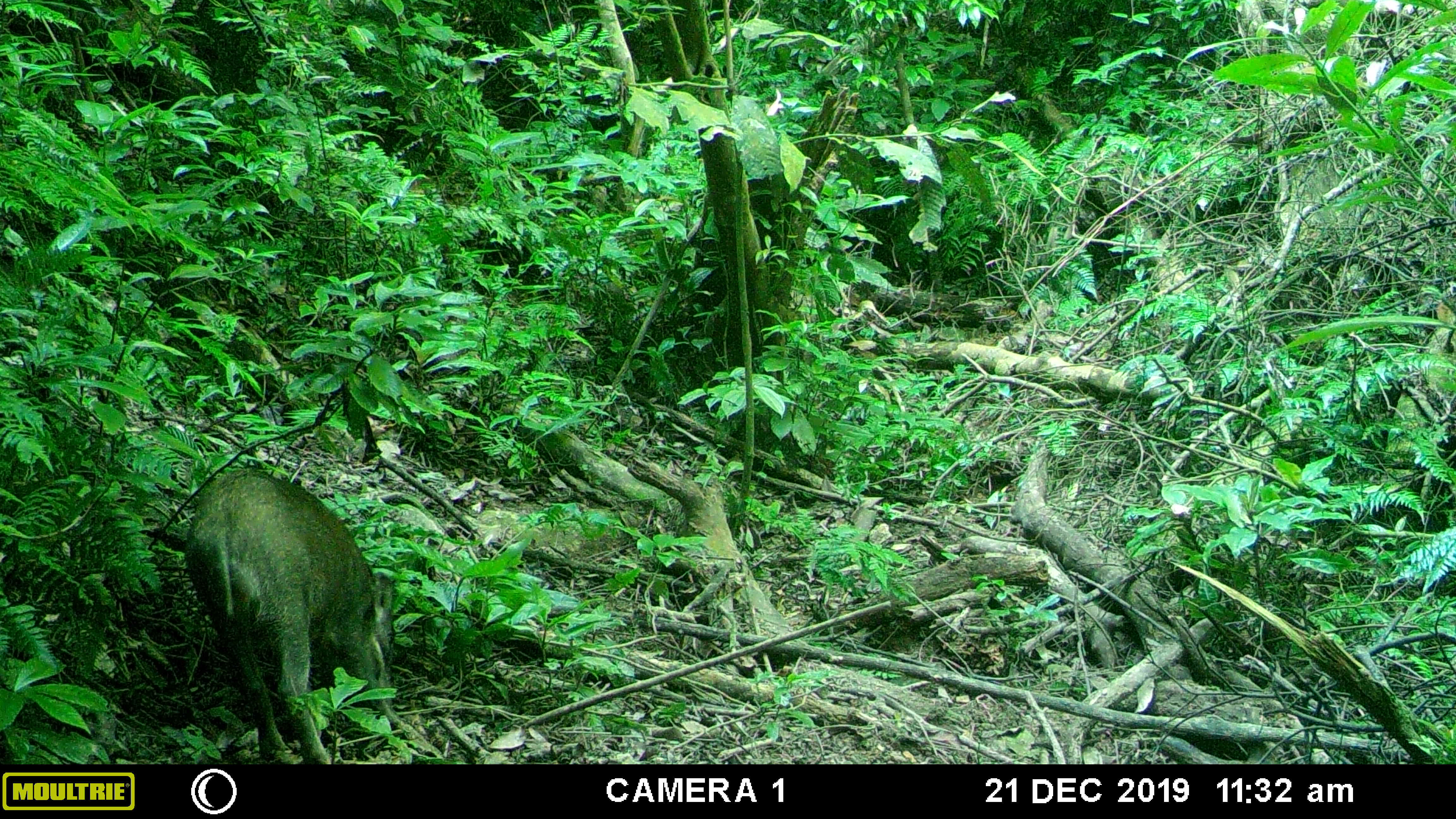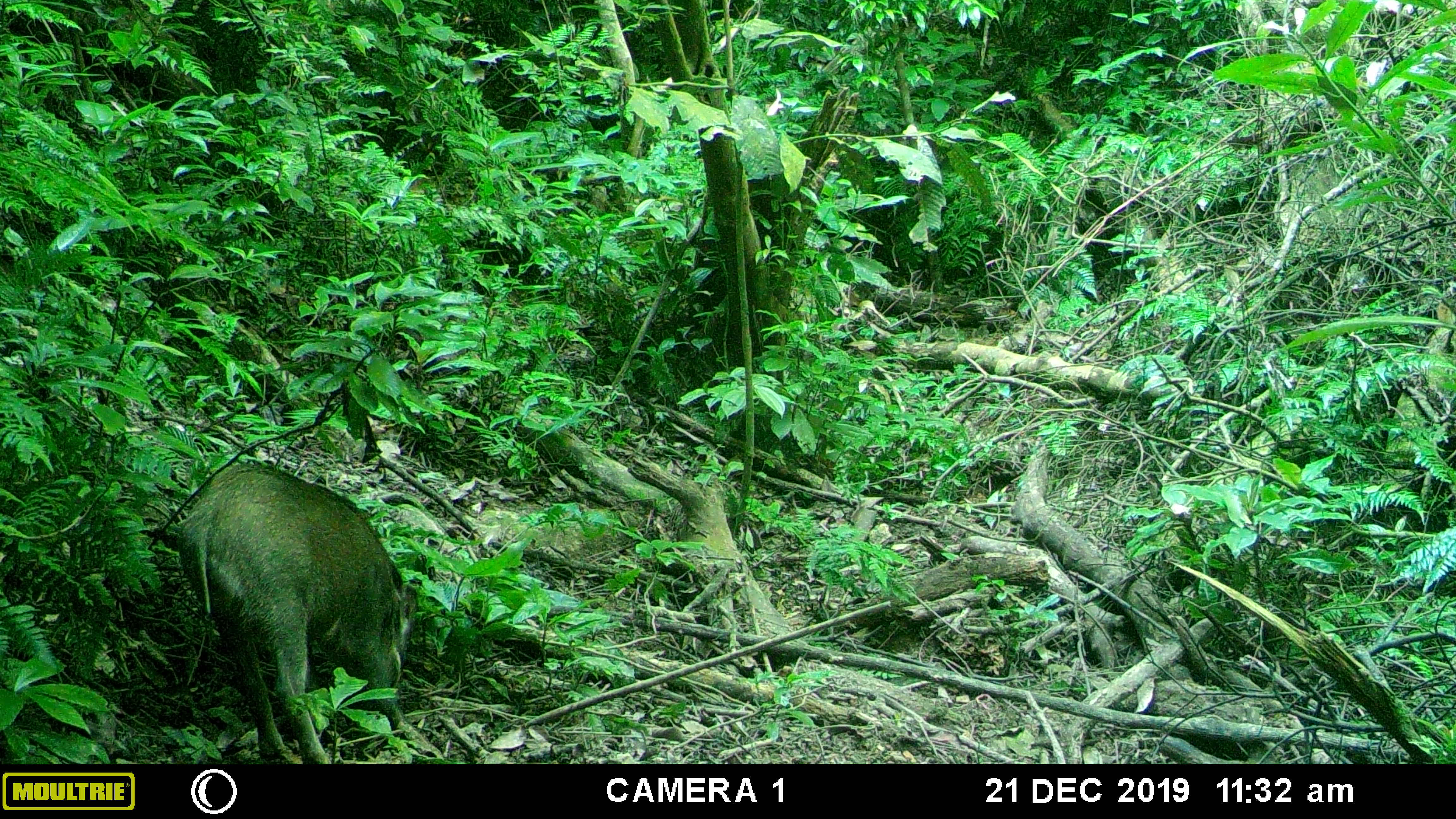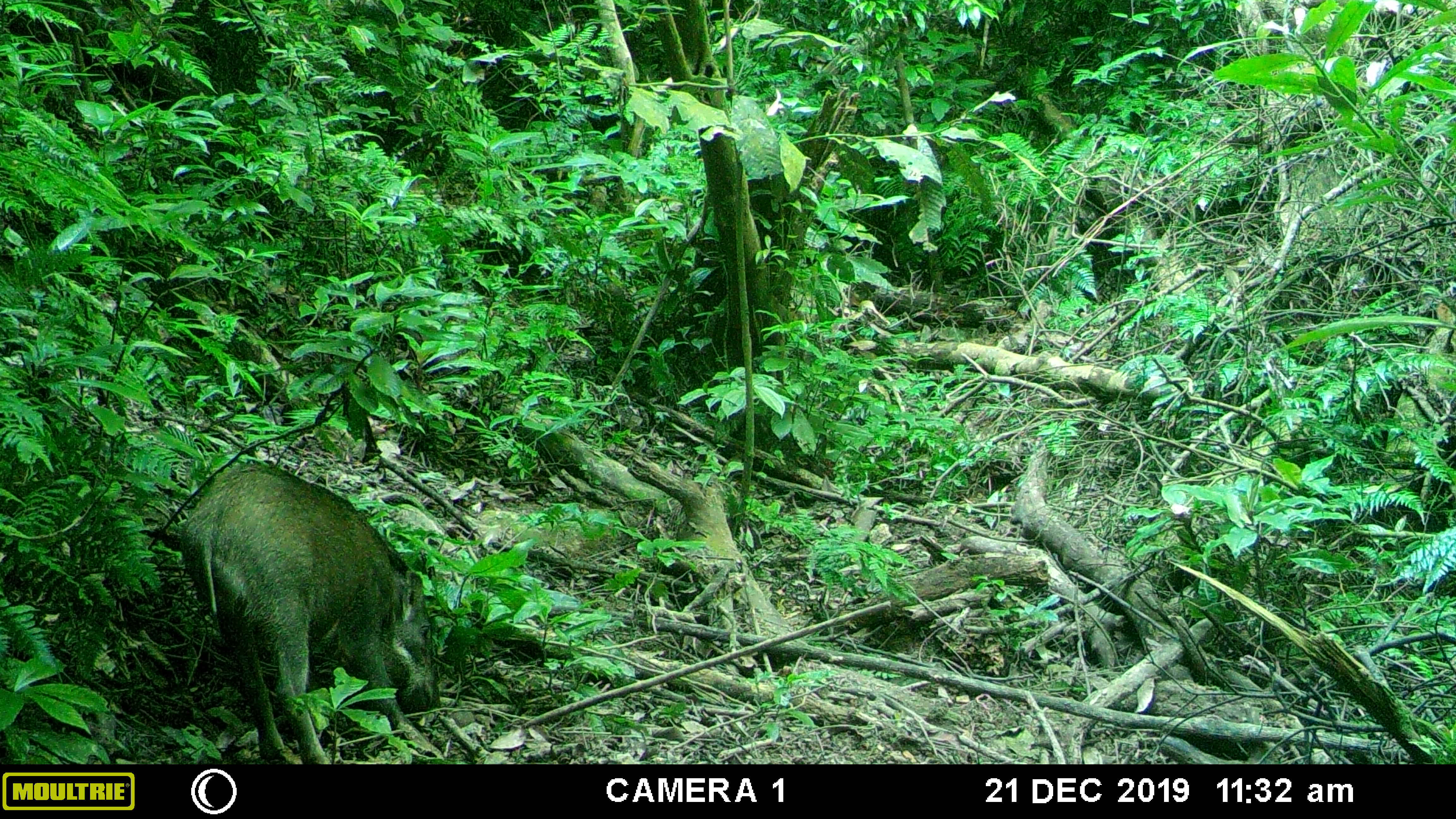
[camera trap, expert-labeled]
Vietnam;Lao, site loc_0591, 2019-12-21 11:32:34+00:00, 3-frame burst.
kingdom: Animalia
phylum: Chordata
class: Mammalia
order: Artiodactyla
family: Suidae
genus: Sus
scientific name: Sus scrofa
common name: eurasian wild pig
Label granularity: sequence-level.